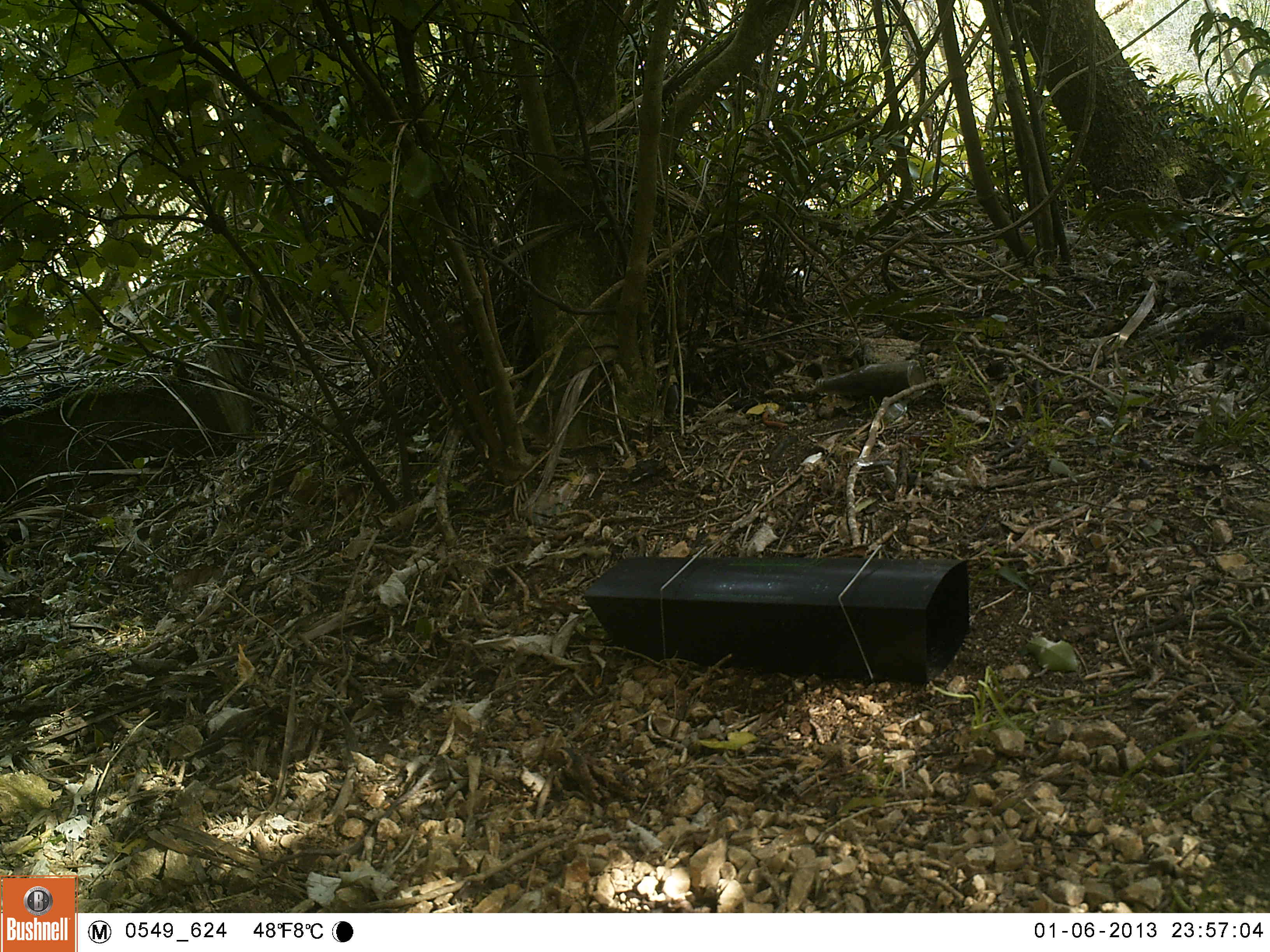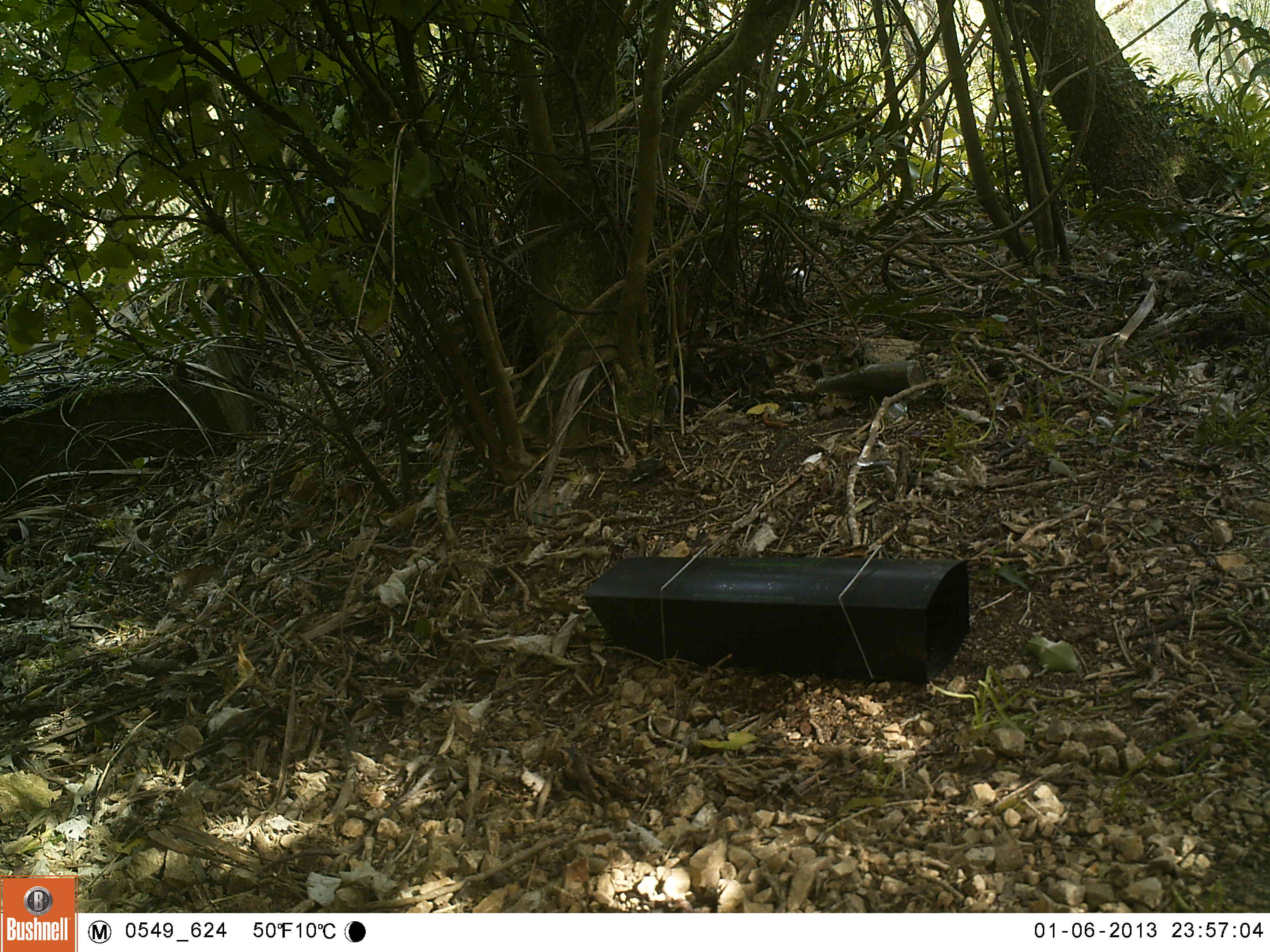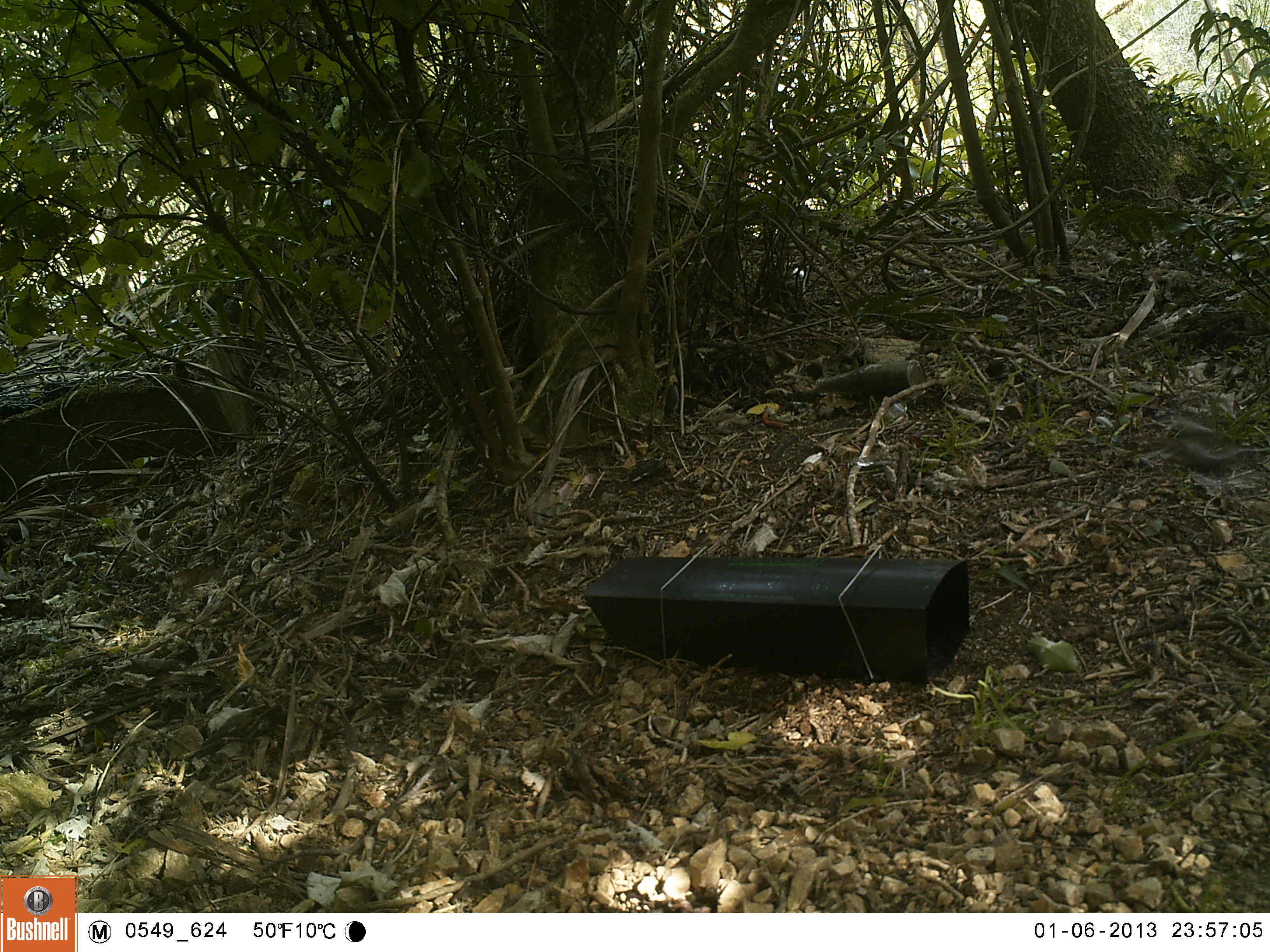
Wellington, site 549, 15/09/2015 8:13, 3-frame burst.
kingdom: Animalia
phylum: Chordata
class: Aves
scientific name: Aves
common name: bird